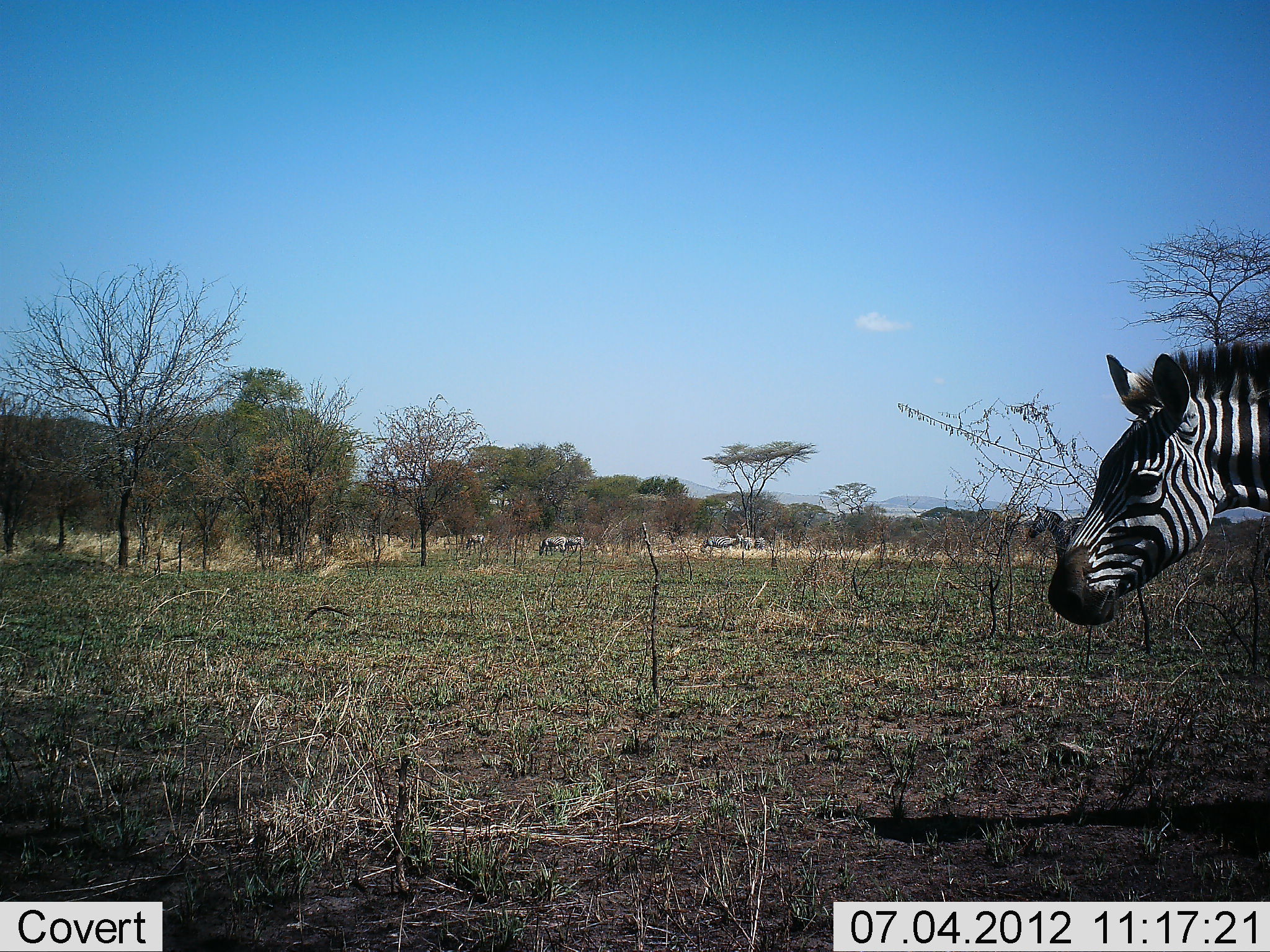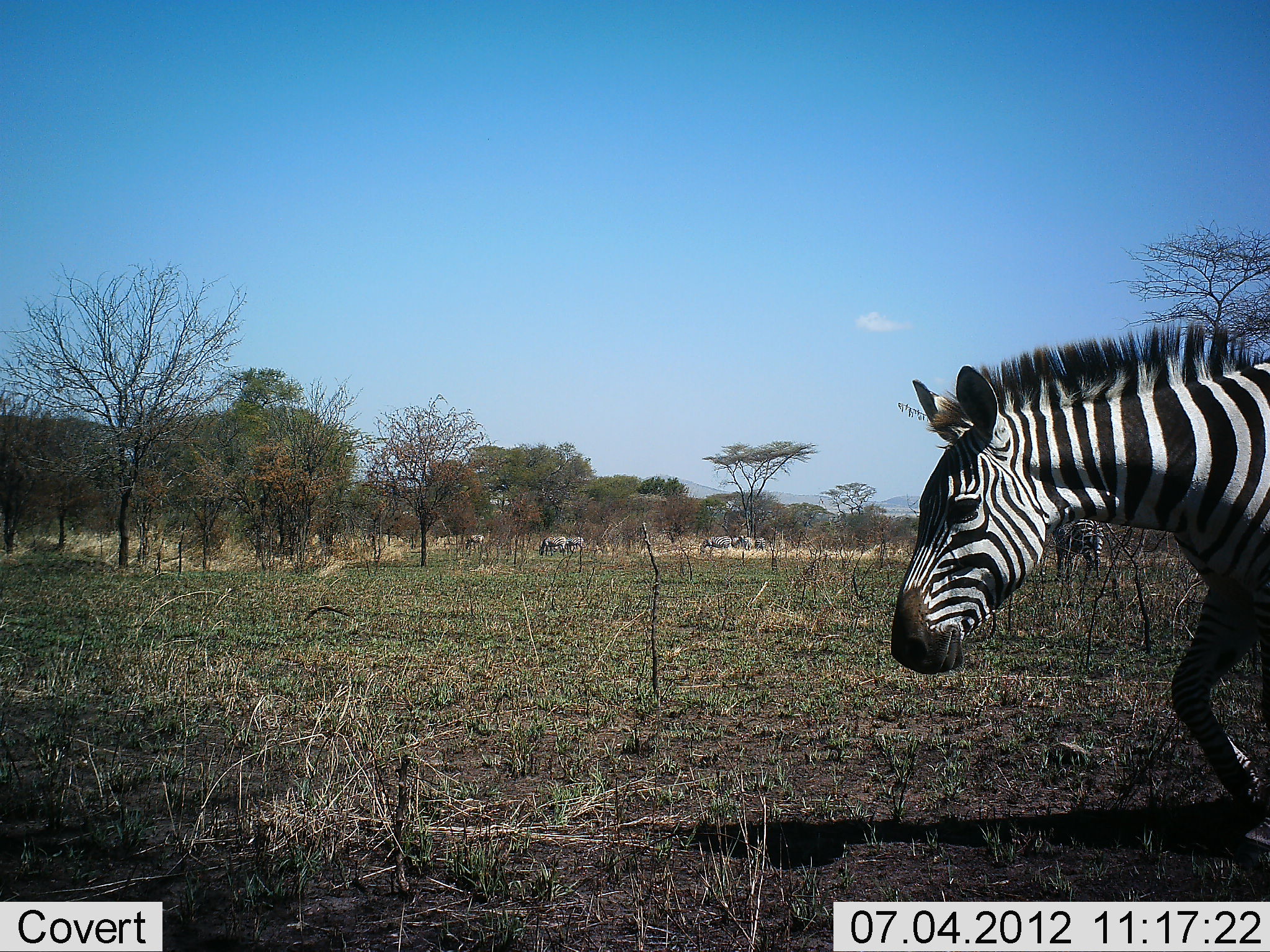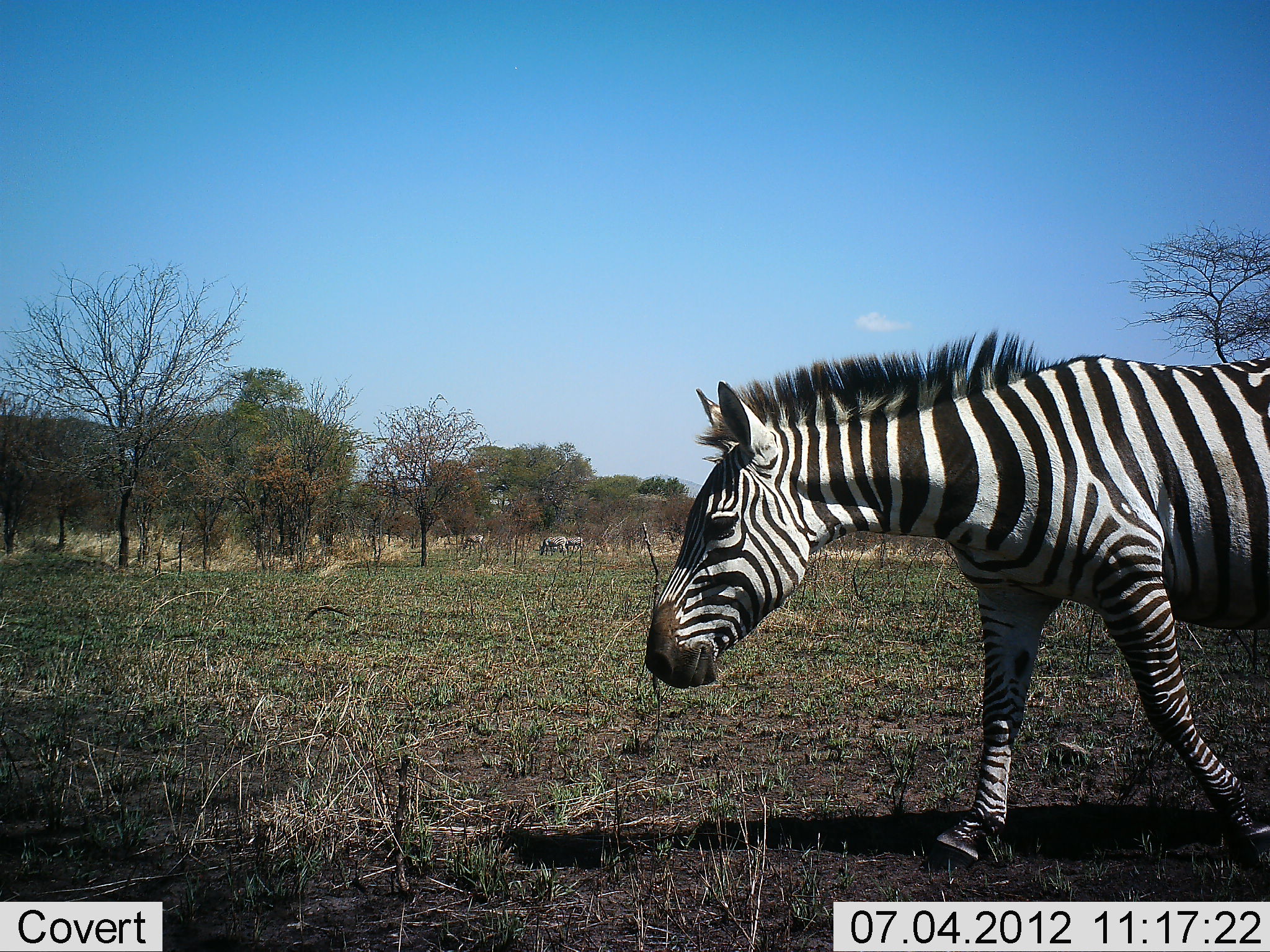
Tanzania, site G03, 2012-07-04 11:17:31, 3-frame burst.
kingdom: Animalia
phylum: Chordata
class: Mammalia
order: Perissodactyla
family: Equidae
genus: Equus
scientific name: Equus quagga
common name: plains zebra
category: zebra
Zebra (plains zebra) (Equus quagga), count 6. Behavior (volunteer vote fractions): standing 50%, resting 0%, moving 90%, interacting 0%. Young present (vote fraction): 0%. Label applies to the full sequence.